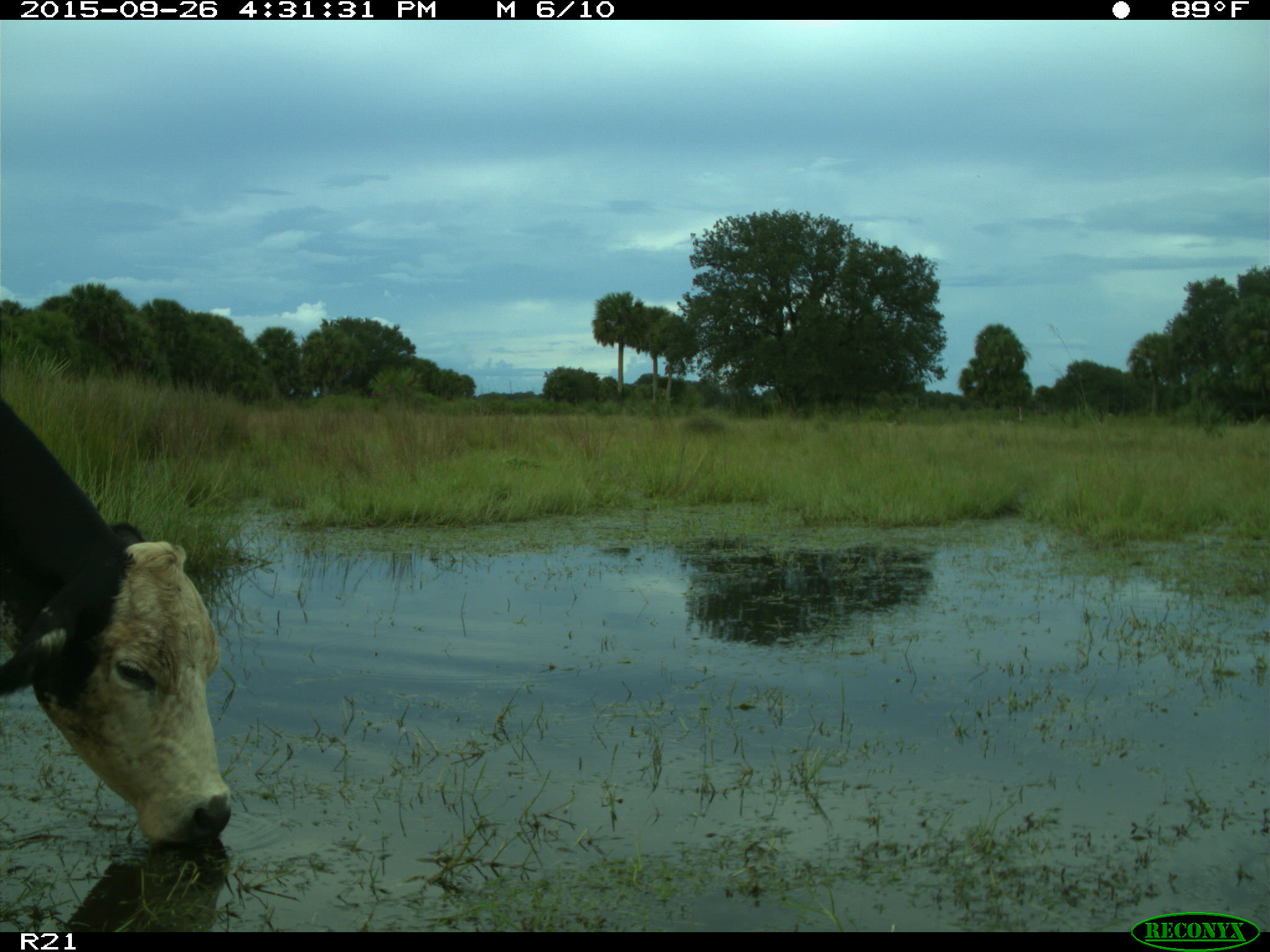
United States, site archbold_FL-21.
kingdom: Animalia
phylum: Chordata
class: Mammalia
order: Artiodactyla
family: Bovidae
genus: Bos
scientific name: Bos taurus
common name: domestic cow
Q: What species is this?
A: Bos taurus (domestic cow).